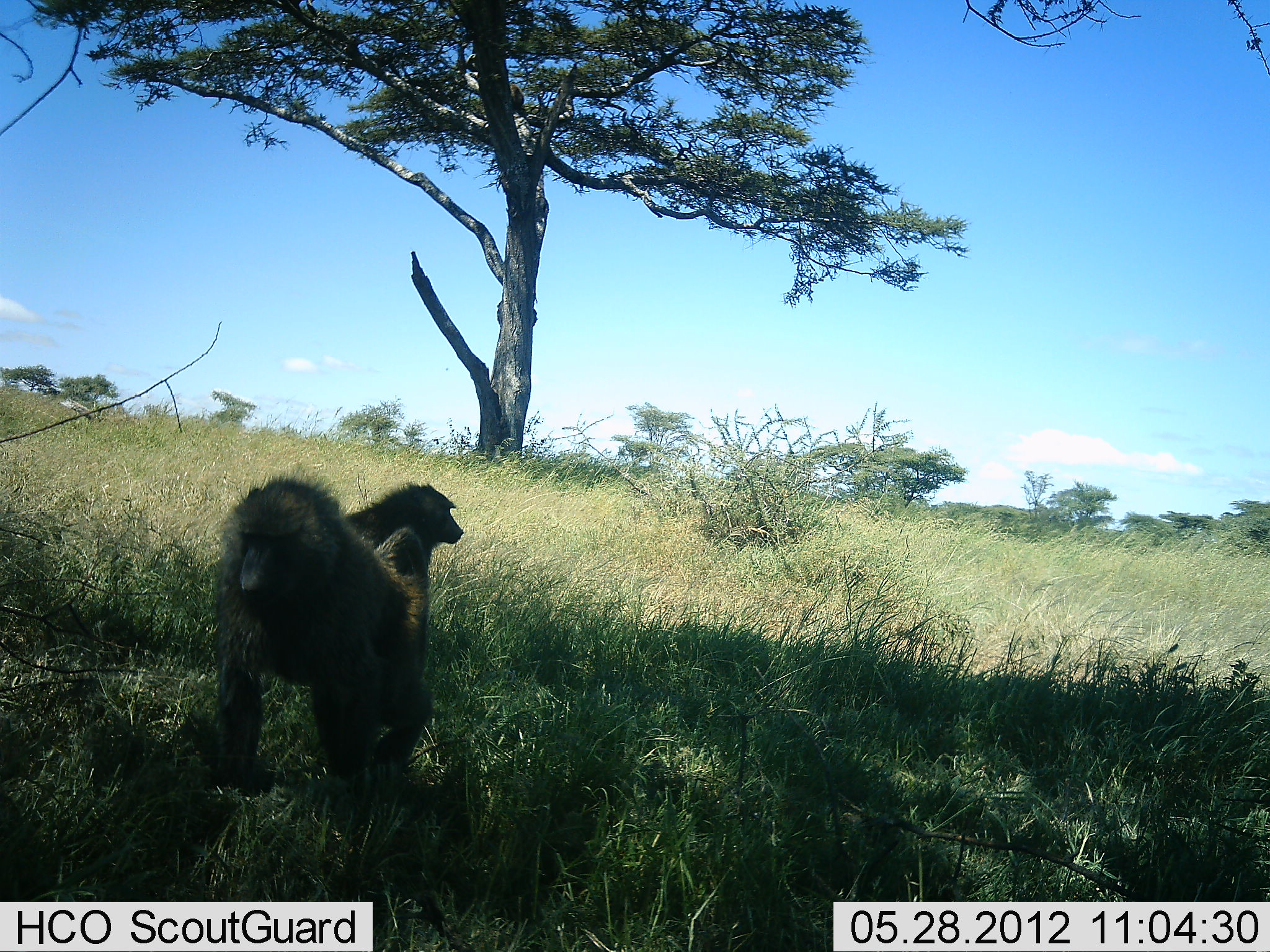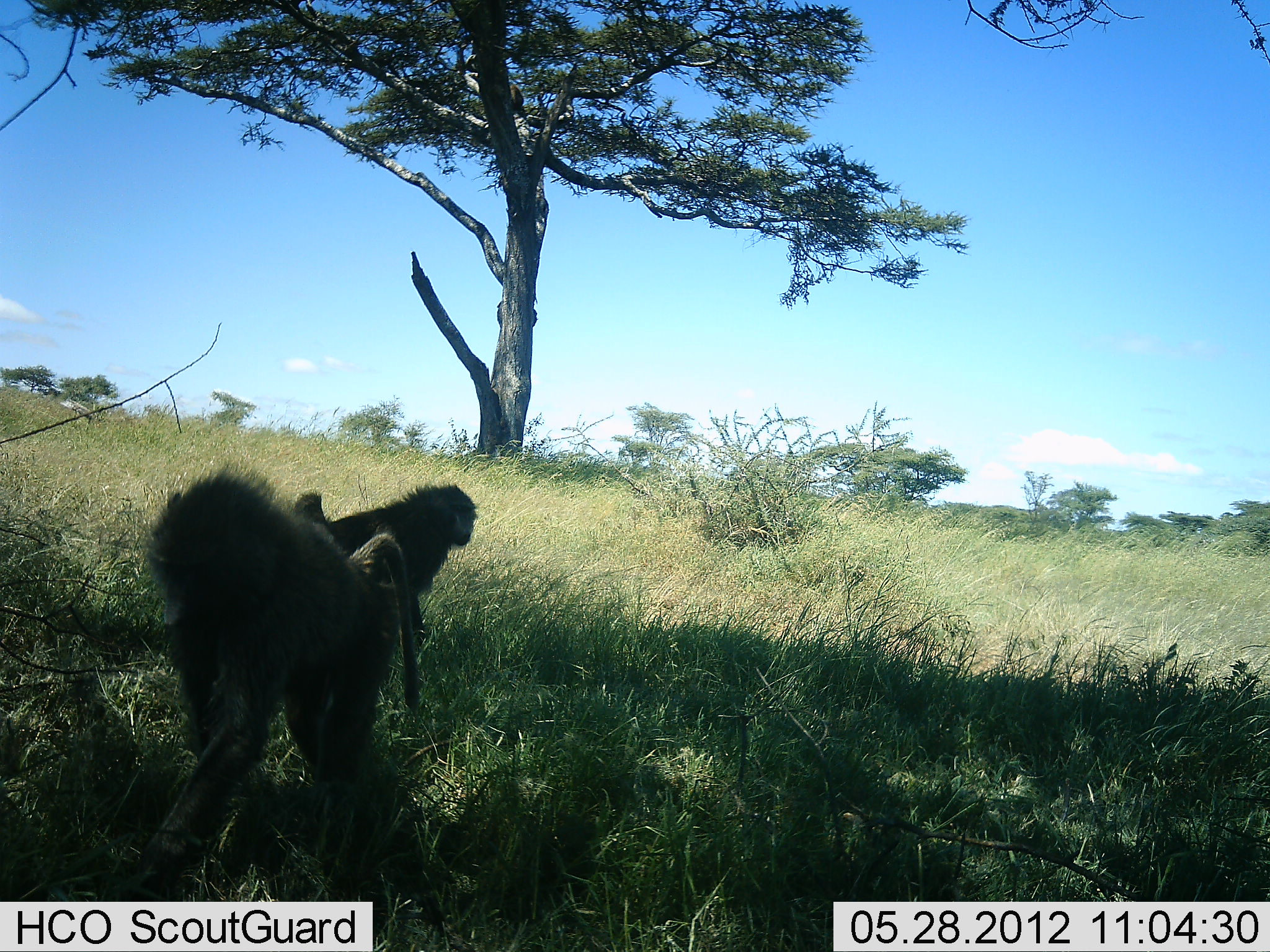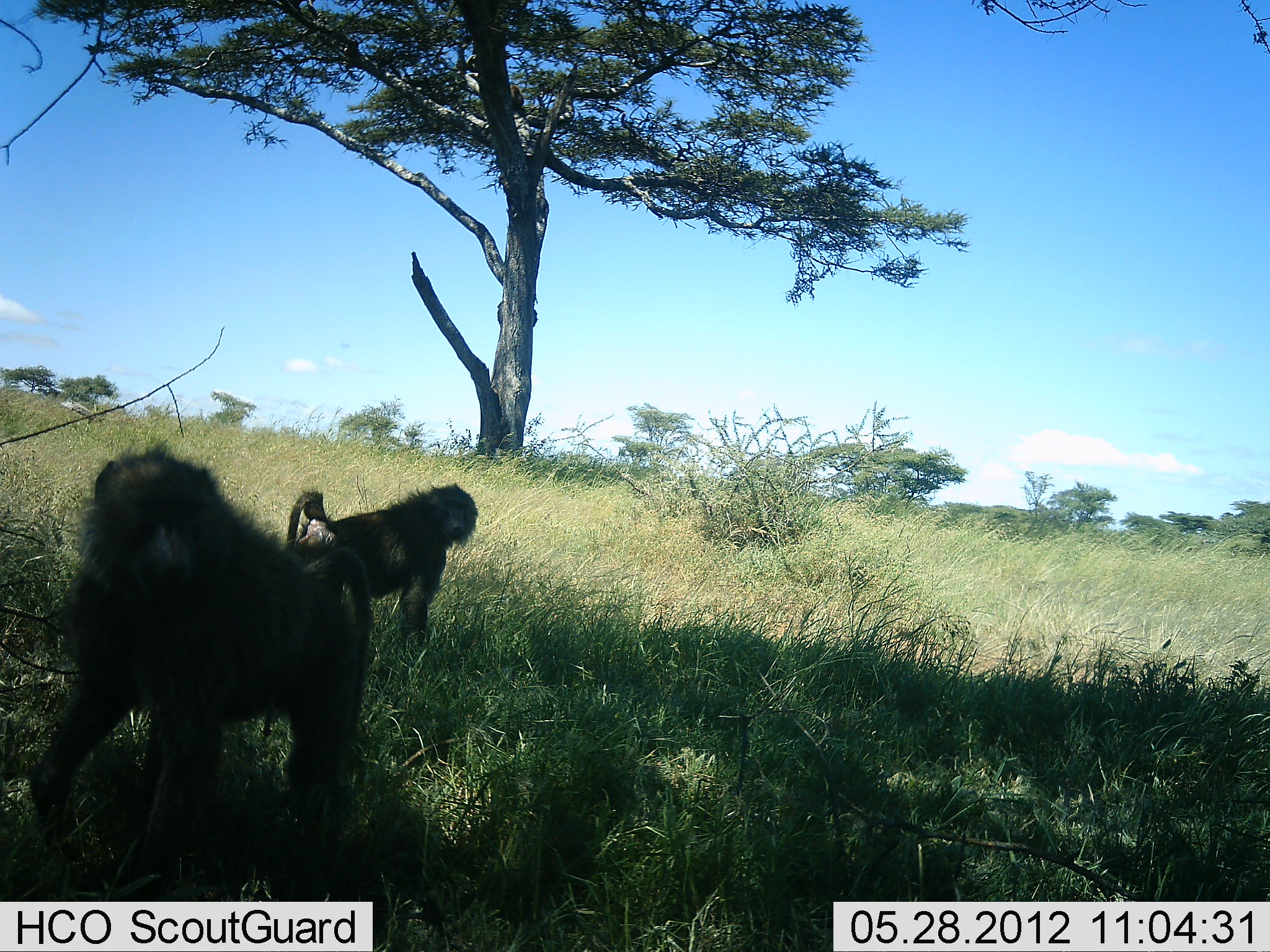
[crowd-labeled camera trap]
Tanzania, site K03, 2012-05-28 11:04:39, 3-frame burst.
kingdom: Animalia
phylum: Chordata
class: Mammalia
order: Primates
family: Cercopithecidae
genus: Papio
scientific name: Papio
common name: baboon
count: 2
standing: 50%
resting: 0%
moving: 100%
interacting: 0%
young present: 0%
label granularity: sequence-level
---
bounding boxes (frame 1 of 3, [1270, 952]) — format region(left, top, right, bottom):
animal: region(212, 475, 428, 812); region(336, 480, 463, 597)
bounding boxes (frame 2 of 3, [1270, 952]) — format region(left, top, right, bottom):
animal: region(141, 467, 420, 883); region(292, 484, 475, 659)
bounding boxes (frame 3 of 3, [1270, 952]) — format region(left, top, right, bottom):
animal: region(30, 439, 373, 890); region(287, 481, 478, 673)